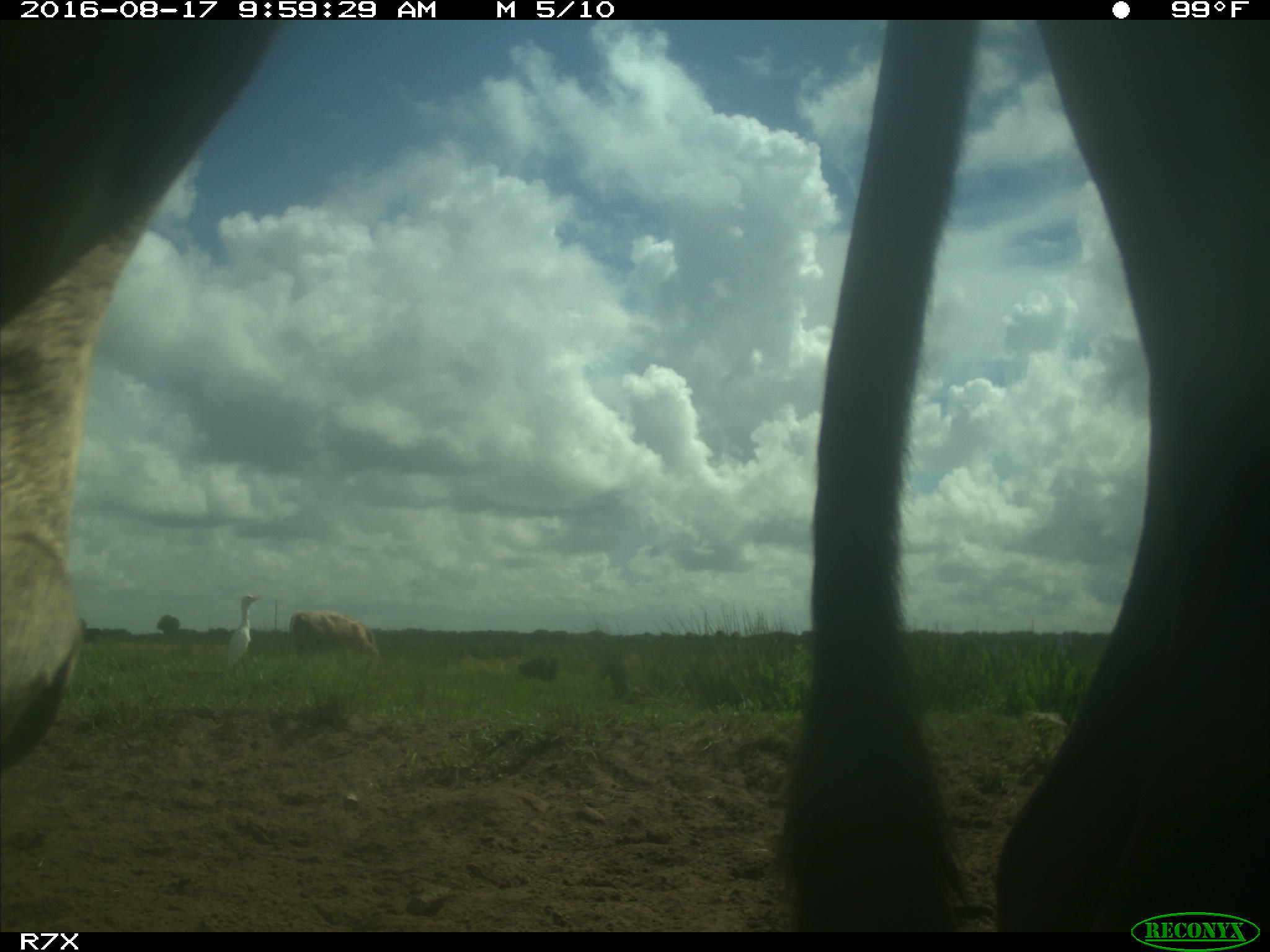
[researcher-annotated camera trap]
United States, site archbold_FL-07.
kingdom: Animalia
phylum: Chordata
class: Mammalia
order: Artiodactyla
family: Bovidae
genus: Bos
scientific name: Bos taurus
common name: domestic cow